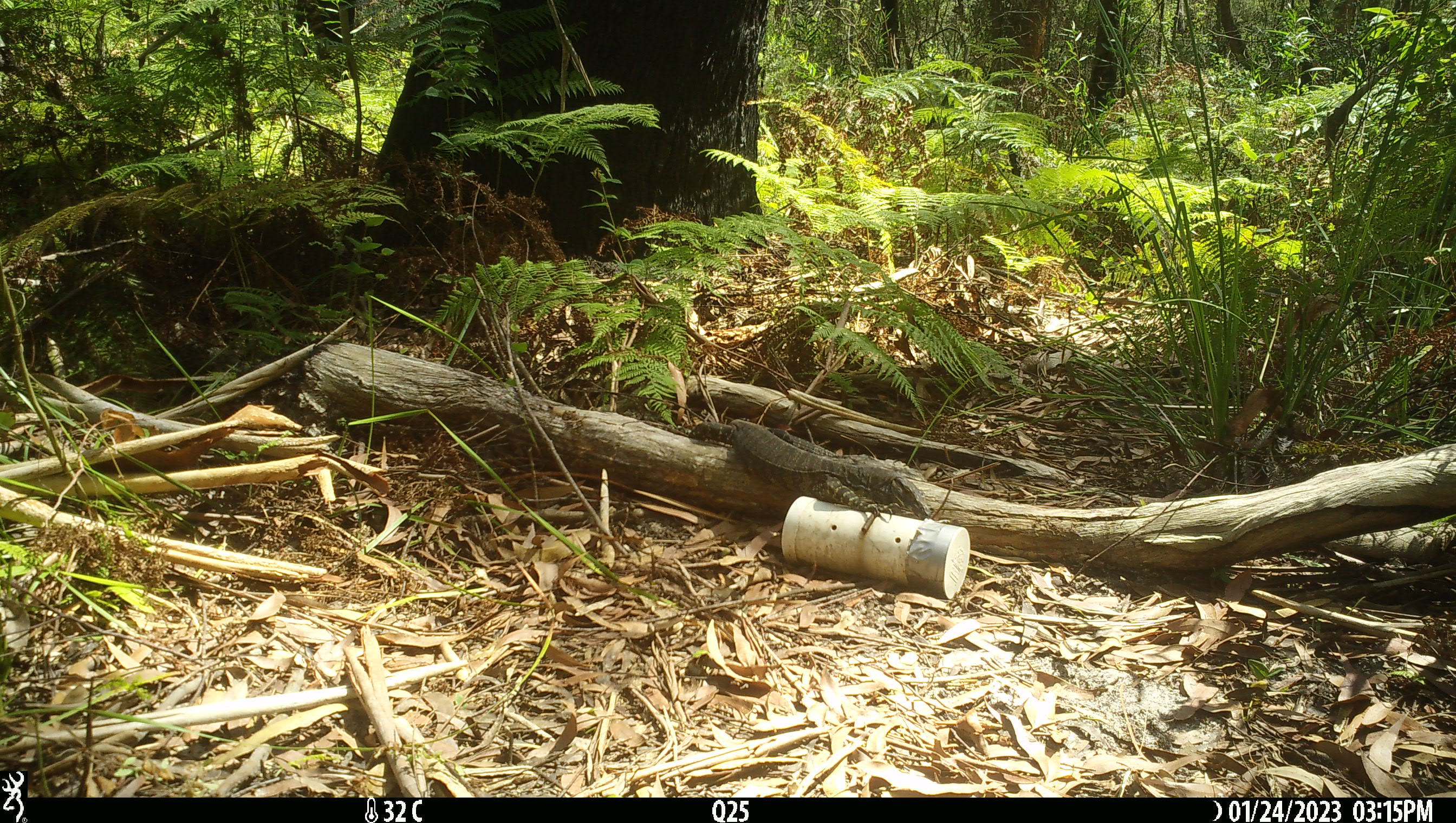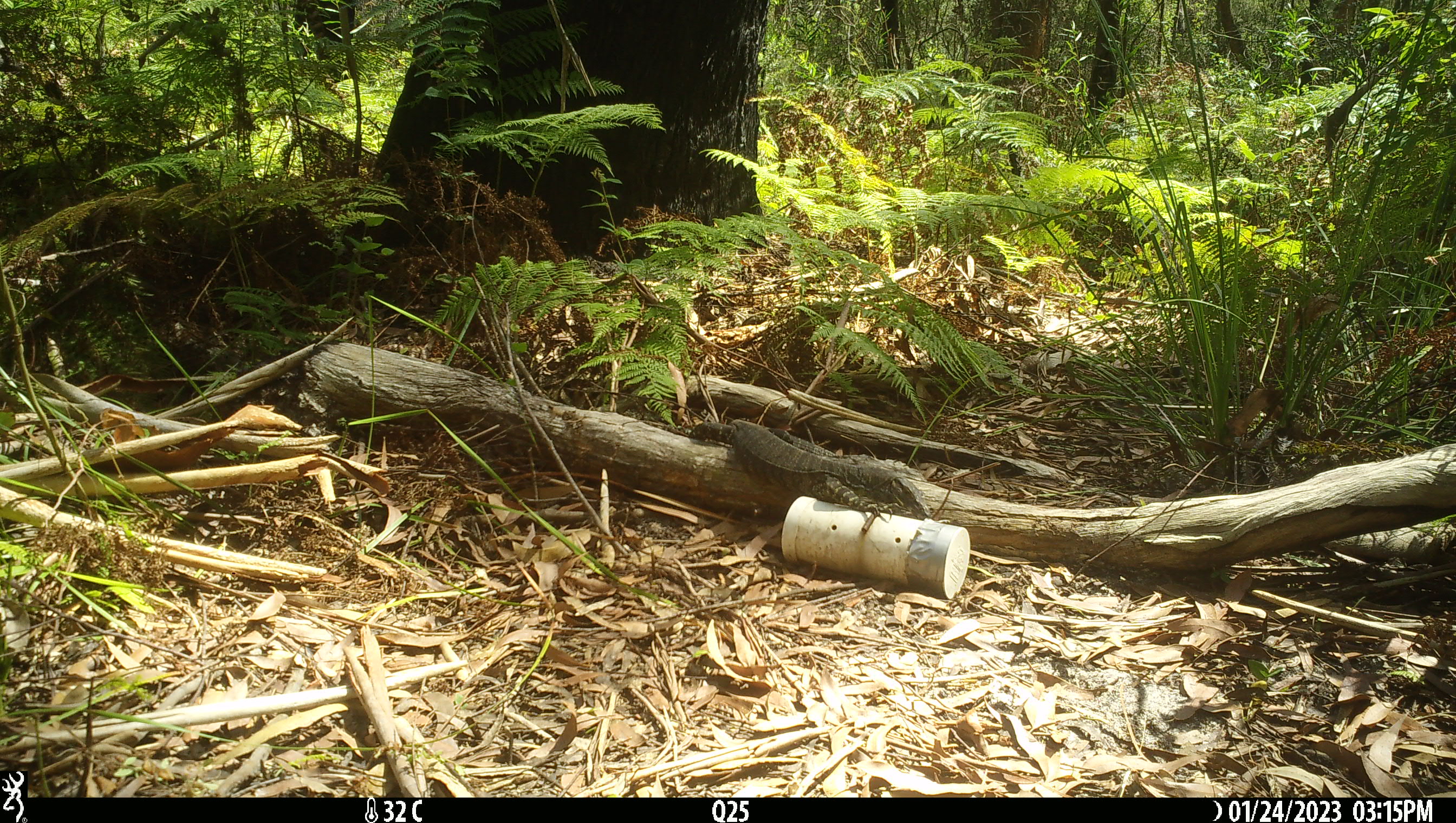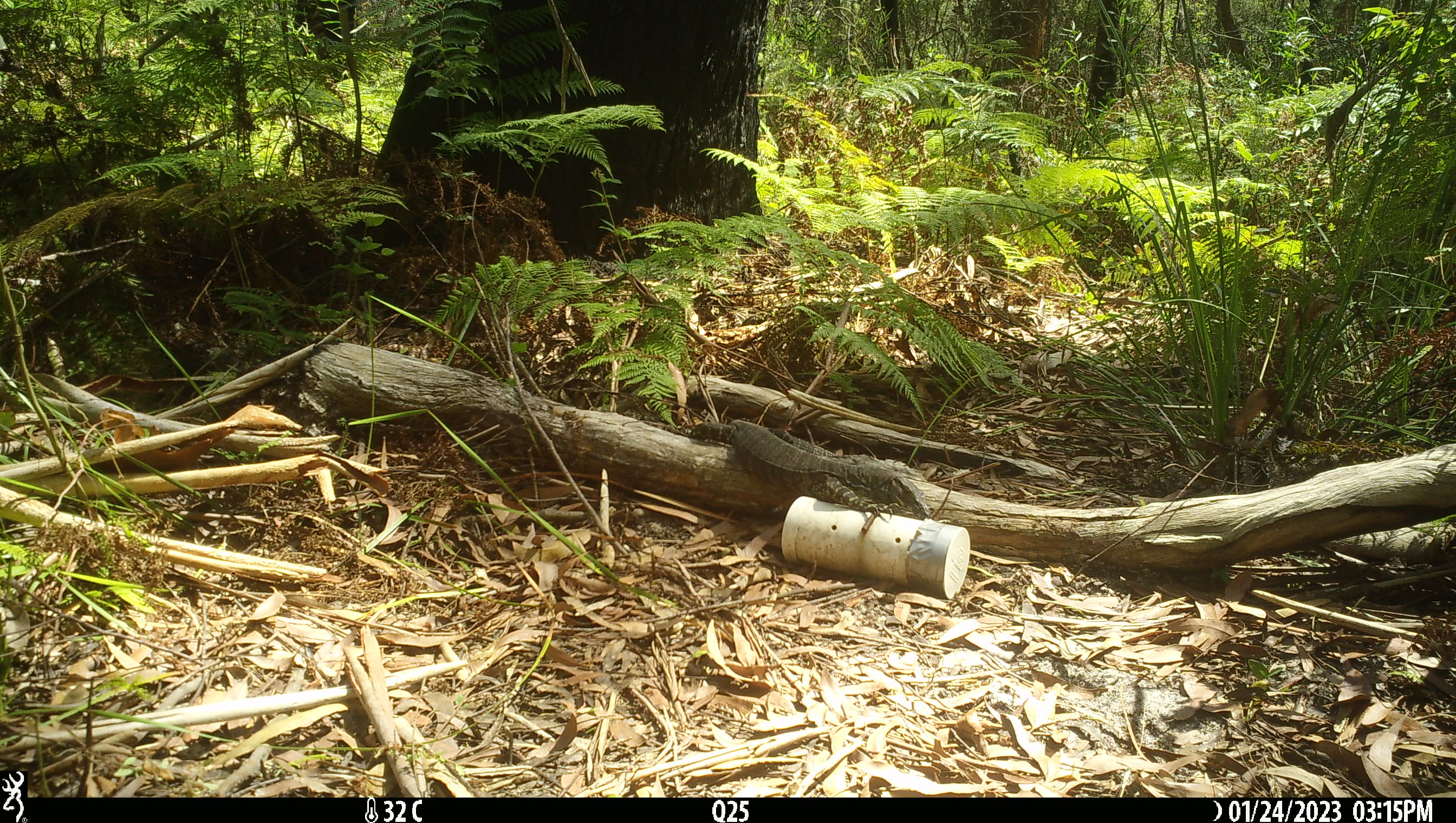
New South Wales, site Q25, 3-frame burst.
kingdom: Animalia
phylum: Chordata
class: Reptilia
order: Squamata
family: Varanidae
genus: Varanus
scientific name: Varanus varius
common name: lace monitor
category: goanna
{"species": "goanna (lace monitor) (Varanus varius)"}